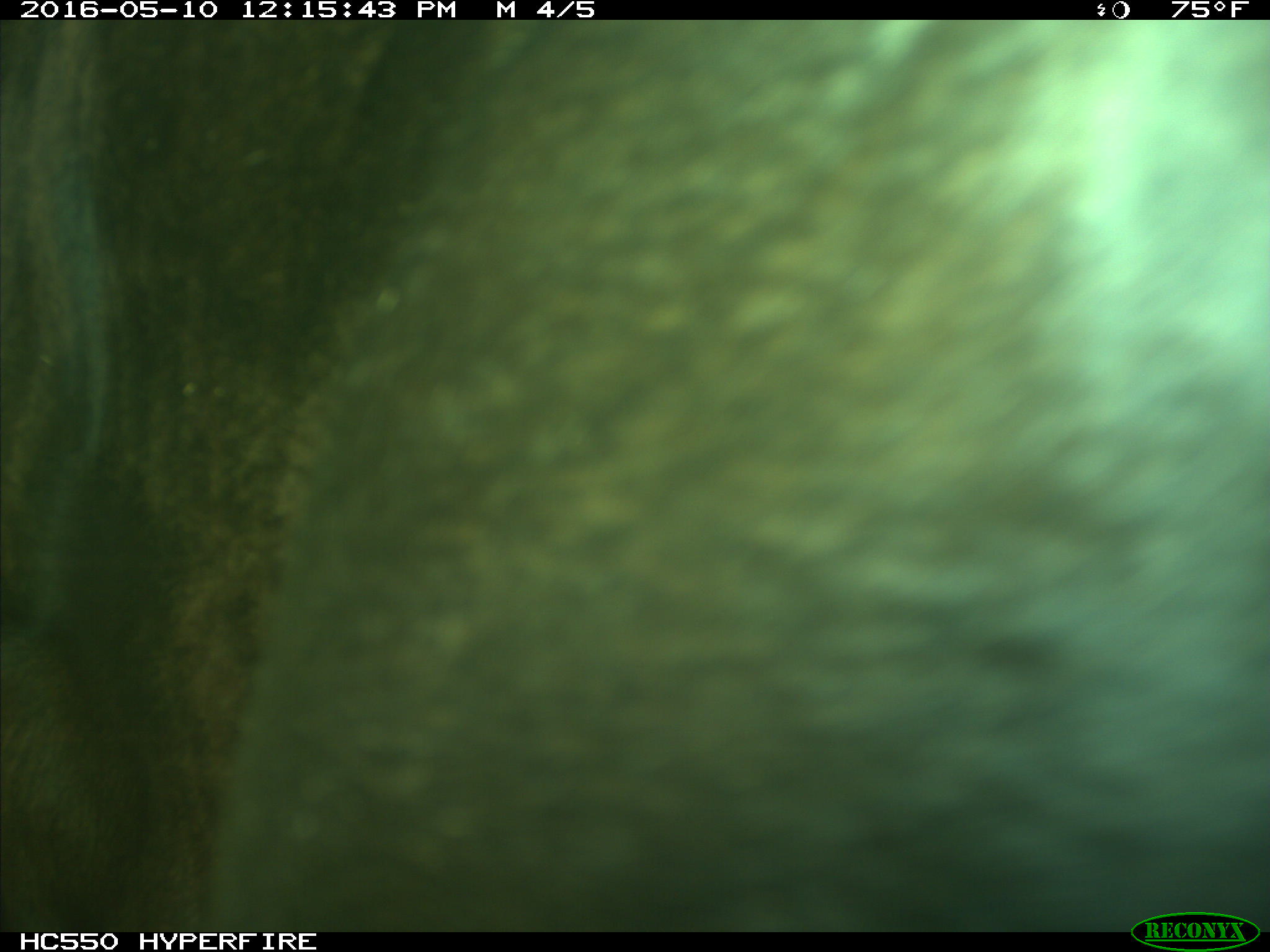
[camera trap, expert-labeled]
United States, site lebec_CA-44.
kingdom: Animalia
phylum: Chordata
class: Mammalia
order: Artiodactyla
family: Bovidae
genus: Bos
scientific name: Bos taurus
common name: domestic cow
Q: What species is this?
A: Bos taurus (domestic cow).